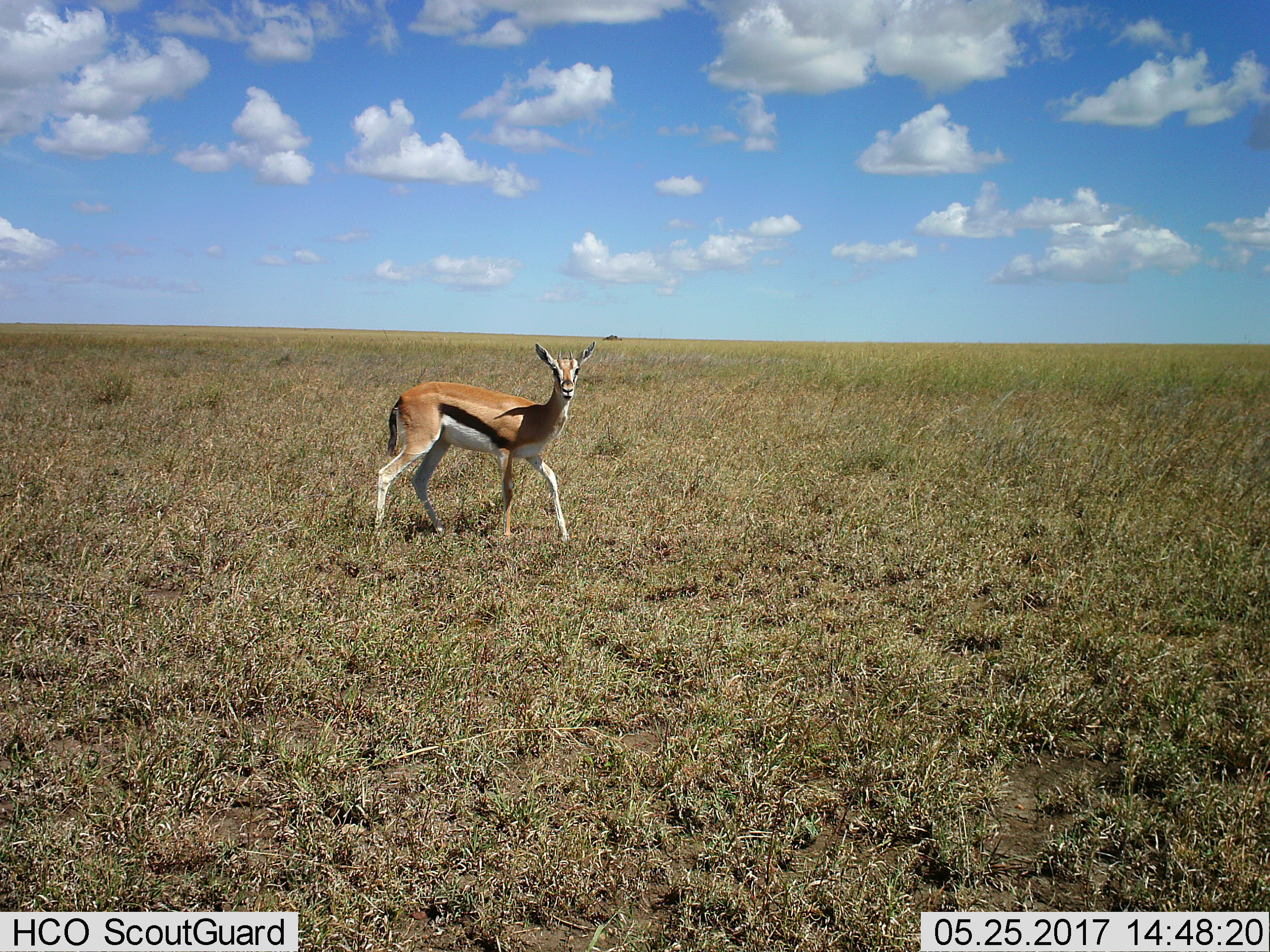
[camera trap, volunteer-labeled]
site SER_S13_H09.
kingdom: Animalia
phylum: Chordata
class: Mammalia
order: Artiodactyla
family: Bovidae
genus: Eudorcas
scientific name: Eudorcas thomsonii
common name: thomson's gazelle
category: gazellethomsons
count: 1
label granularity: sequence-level